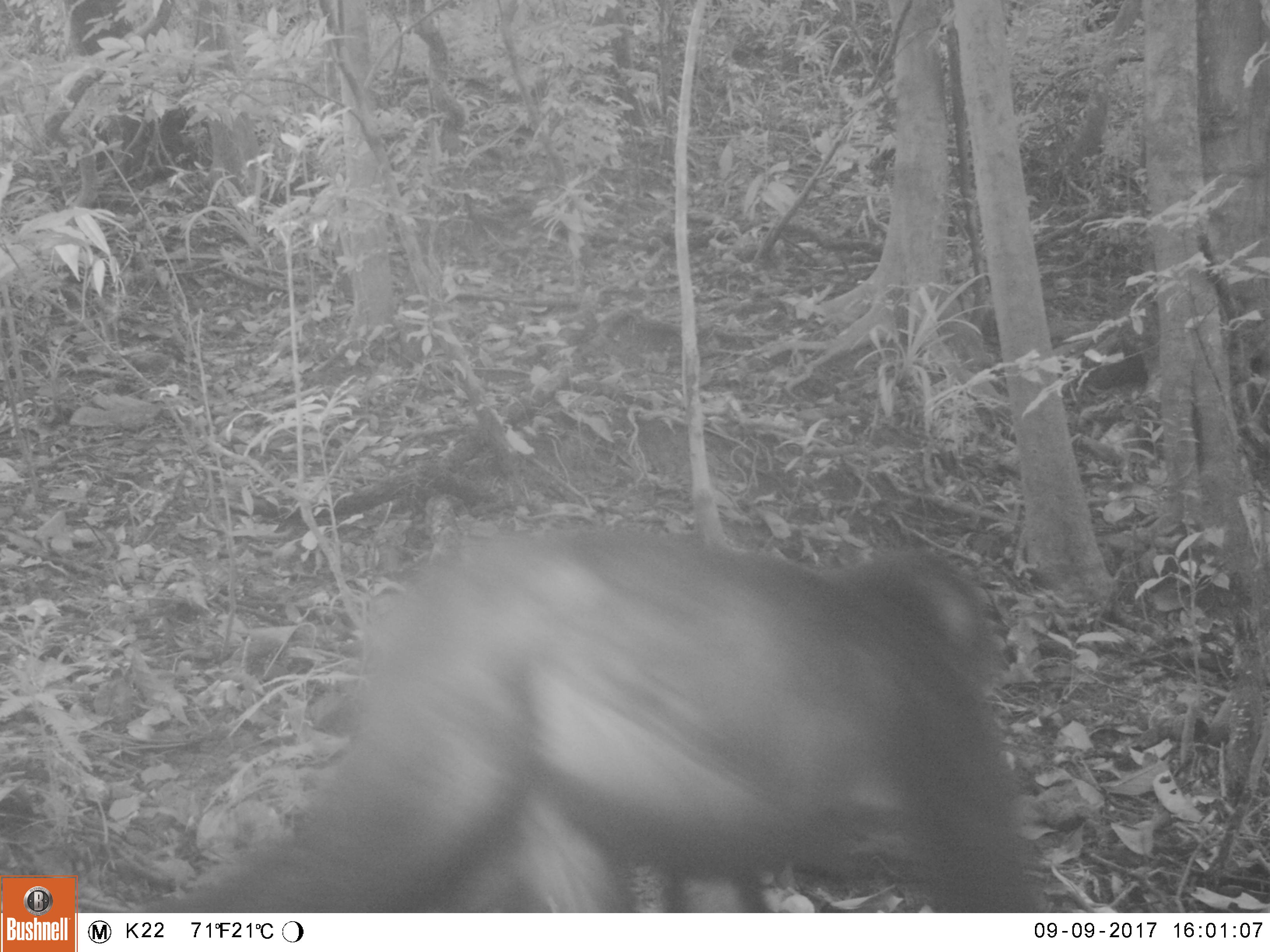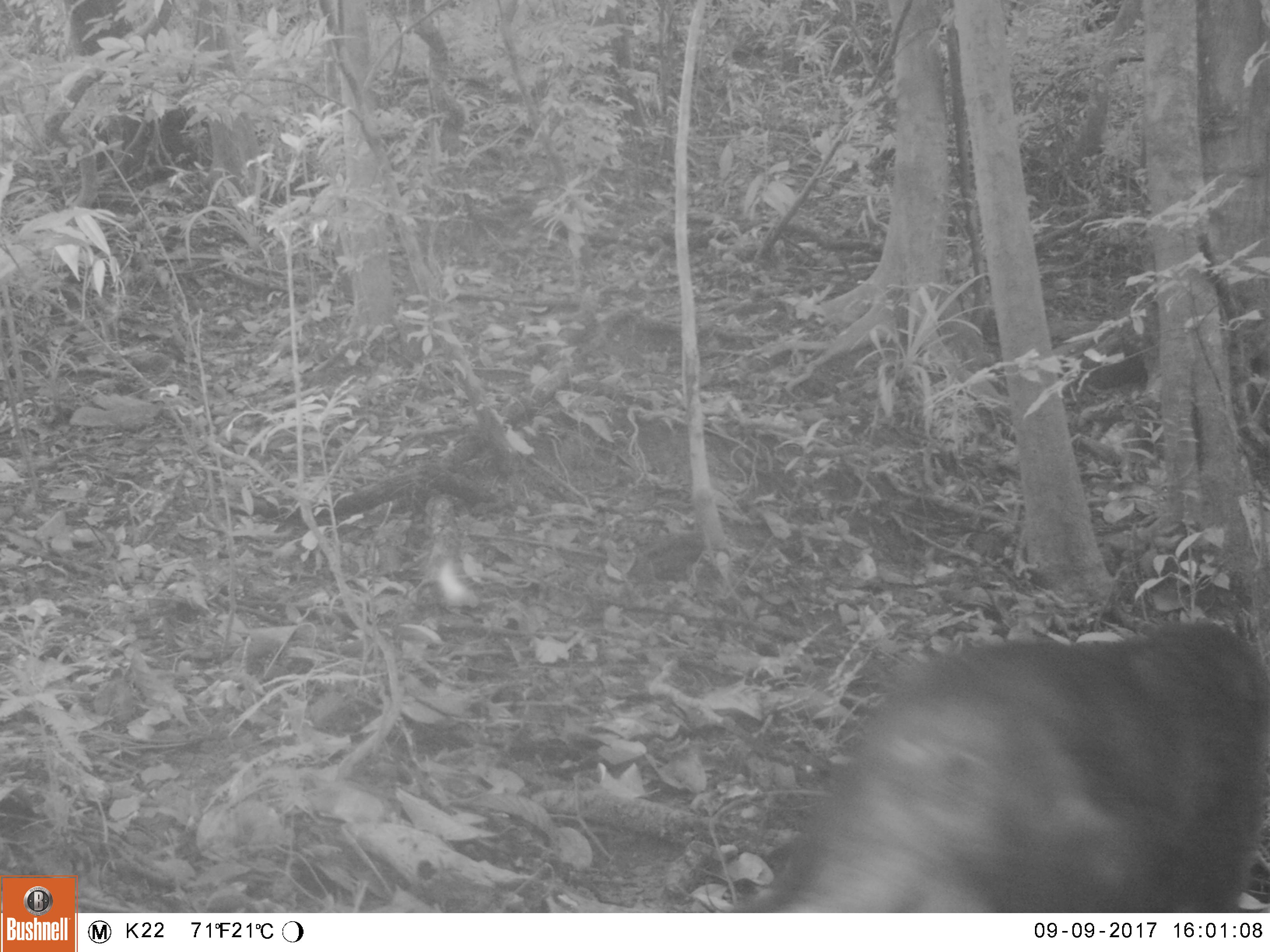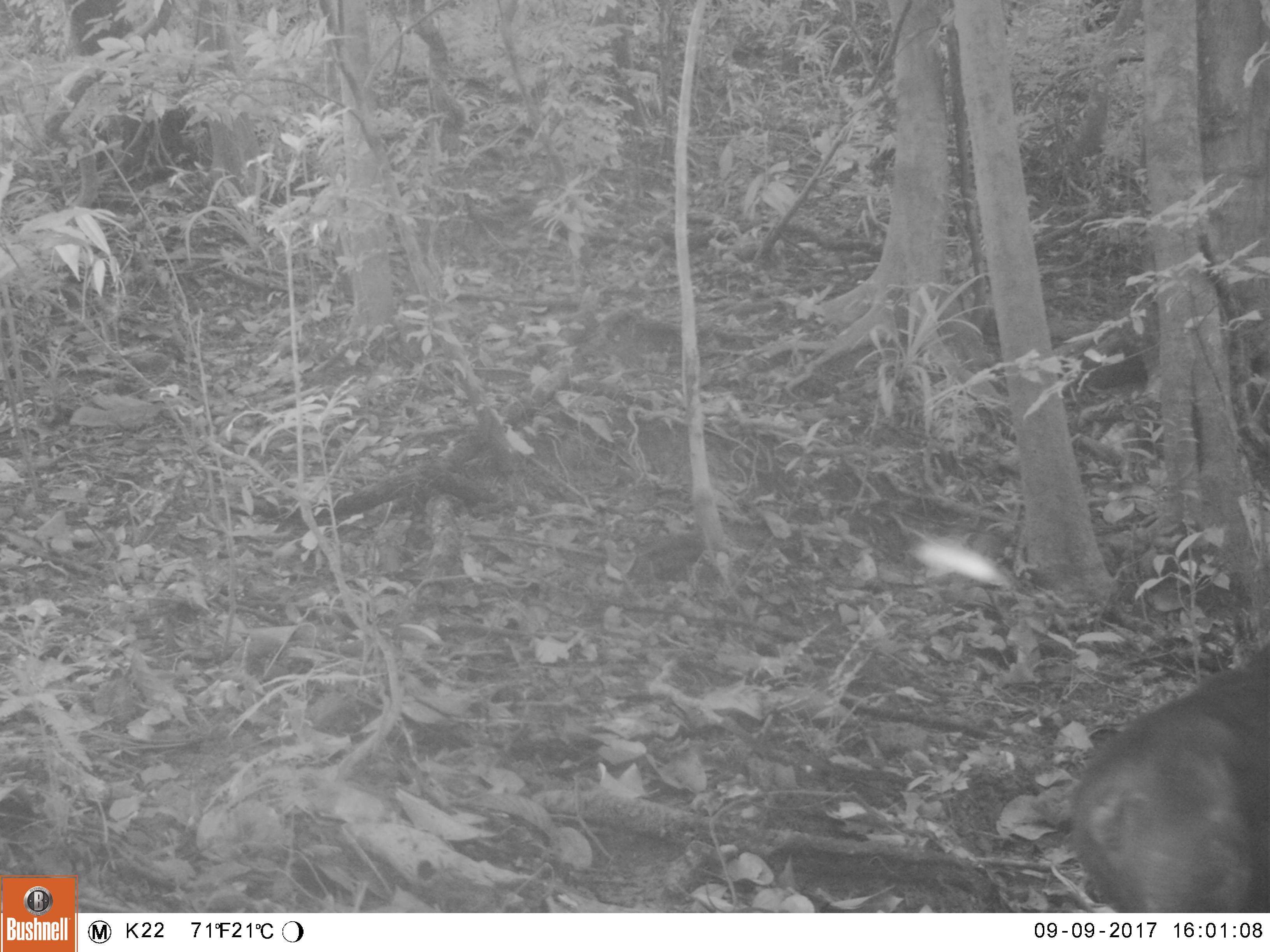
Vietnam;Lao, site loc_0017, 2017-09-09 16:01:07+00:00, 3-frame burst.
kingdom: Animalia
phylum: Chordata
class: Mammalia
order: Primates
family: Cercopithecidae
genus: Macaca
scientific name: Macaca arctoides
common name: stump-tailed macaque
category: stump tailed macaque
Stump tailed macaque (stump-tailed macaque) (Macaca arctoides). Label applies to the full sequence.